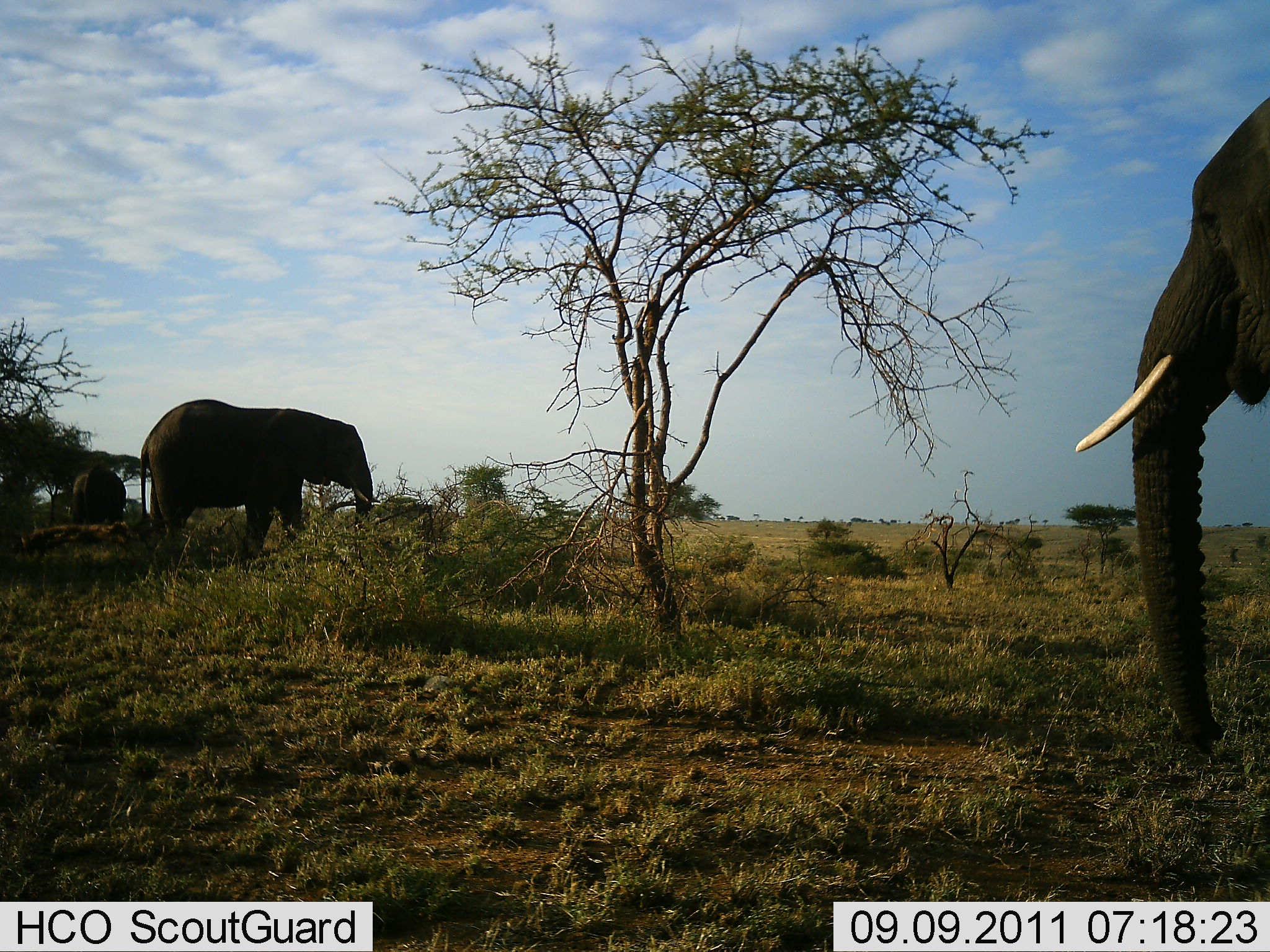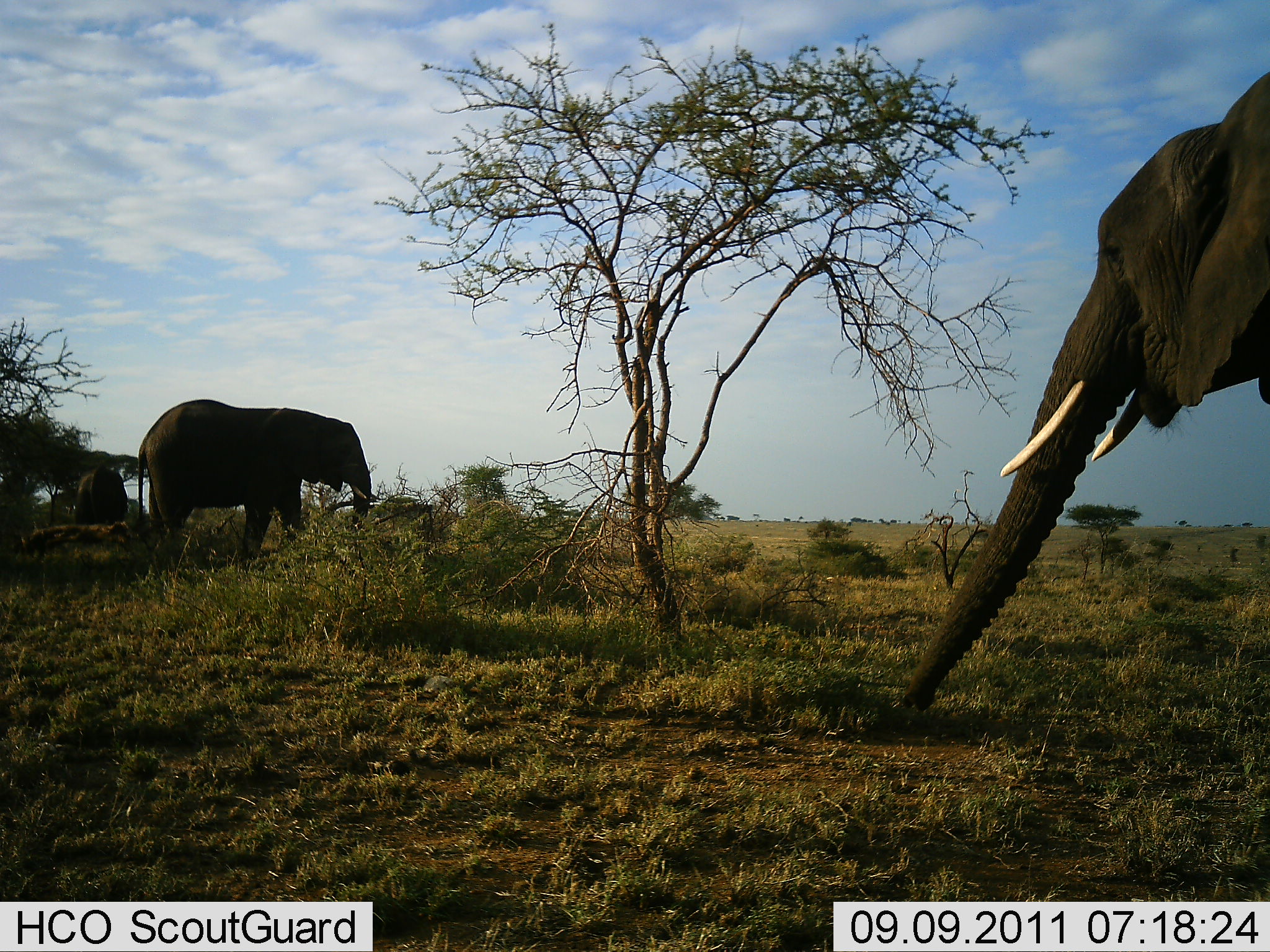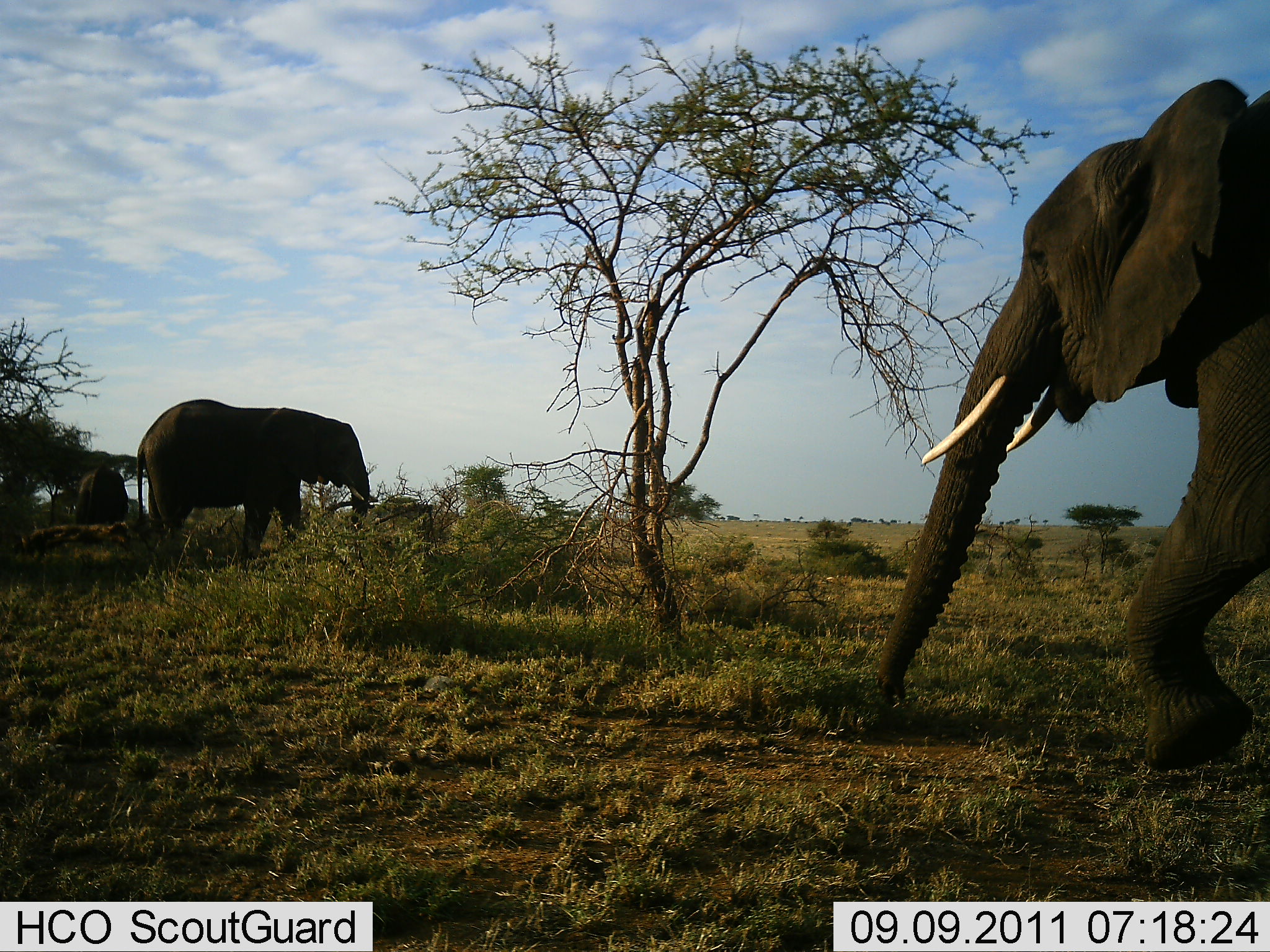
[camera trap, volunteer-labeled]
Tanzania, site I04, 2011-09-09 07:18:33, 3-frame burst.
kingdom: Animalia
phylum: Chordata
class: Mammalia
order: Proboscidea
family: Elephantidae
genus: Loxodonta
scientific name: Loxodonta africana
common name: african bush elephant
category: elephant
Elephant (african bush elephant) (Loxodonta africana), count 3. Behavior (volunteer vote fractions): standing 40%, resting 0%, moving 30%, interacting 0%. Young present (vote fraction): 10%. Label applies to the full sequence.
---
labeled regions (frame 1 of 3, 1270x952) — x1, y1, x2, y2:
animal: 1071, 97, 1270, 756; 140, 400, 375, 569; 66, 463, 130, 531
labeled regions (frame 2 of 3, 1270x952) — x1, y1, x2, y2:
animal: 901, 65, 1270, 718; 136, 397, 380, 569; 68, 462, 130, 524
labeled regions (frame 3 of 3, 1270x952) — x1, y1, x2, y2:
animal: 875, 81, 1270, 769; 135, 395, 367, 566; 71, 465, 128, 527